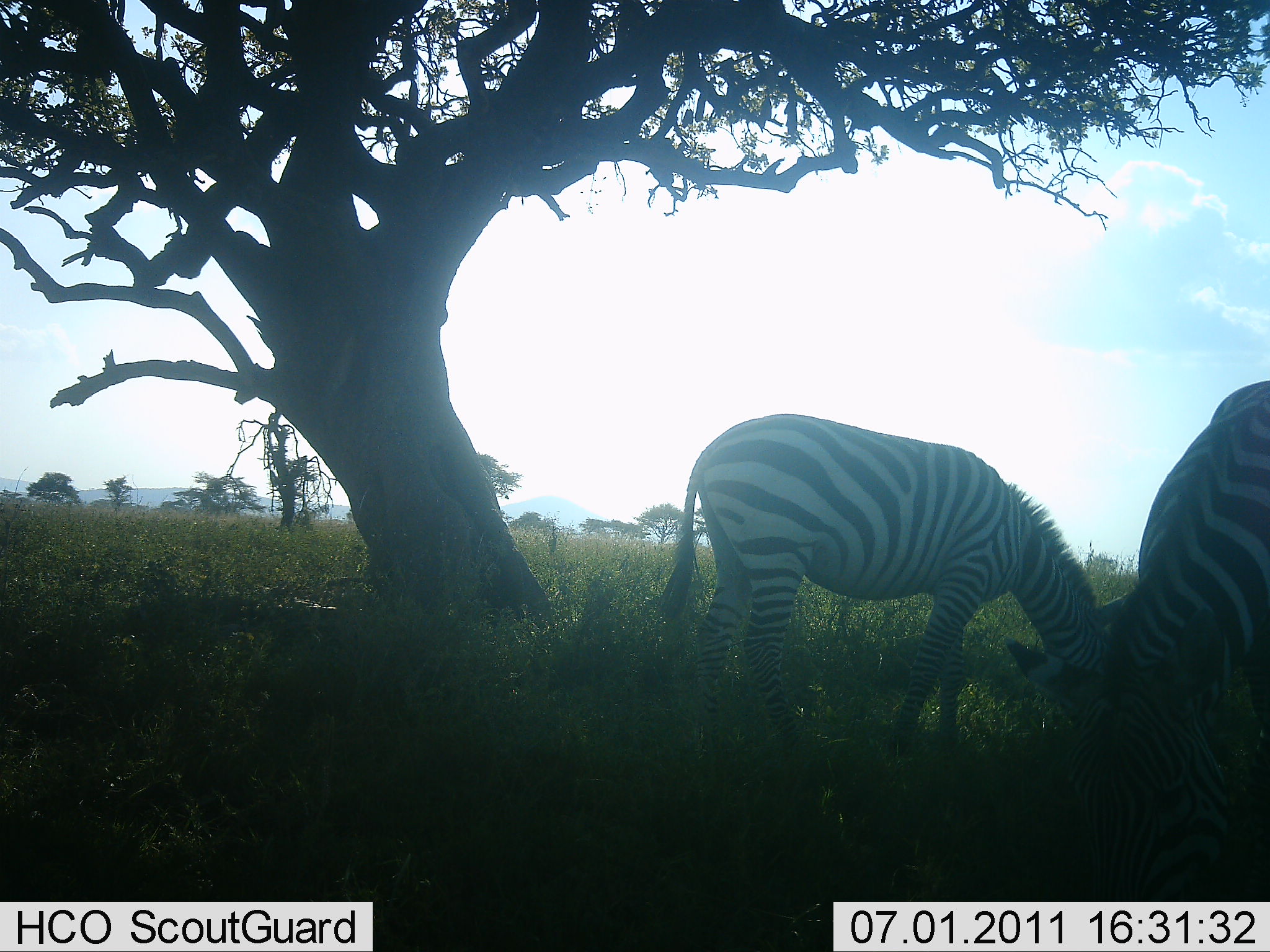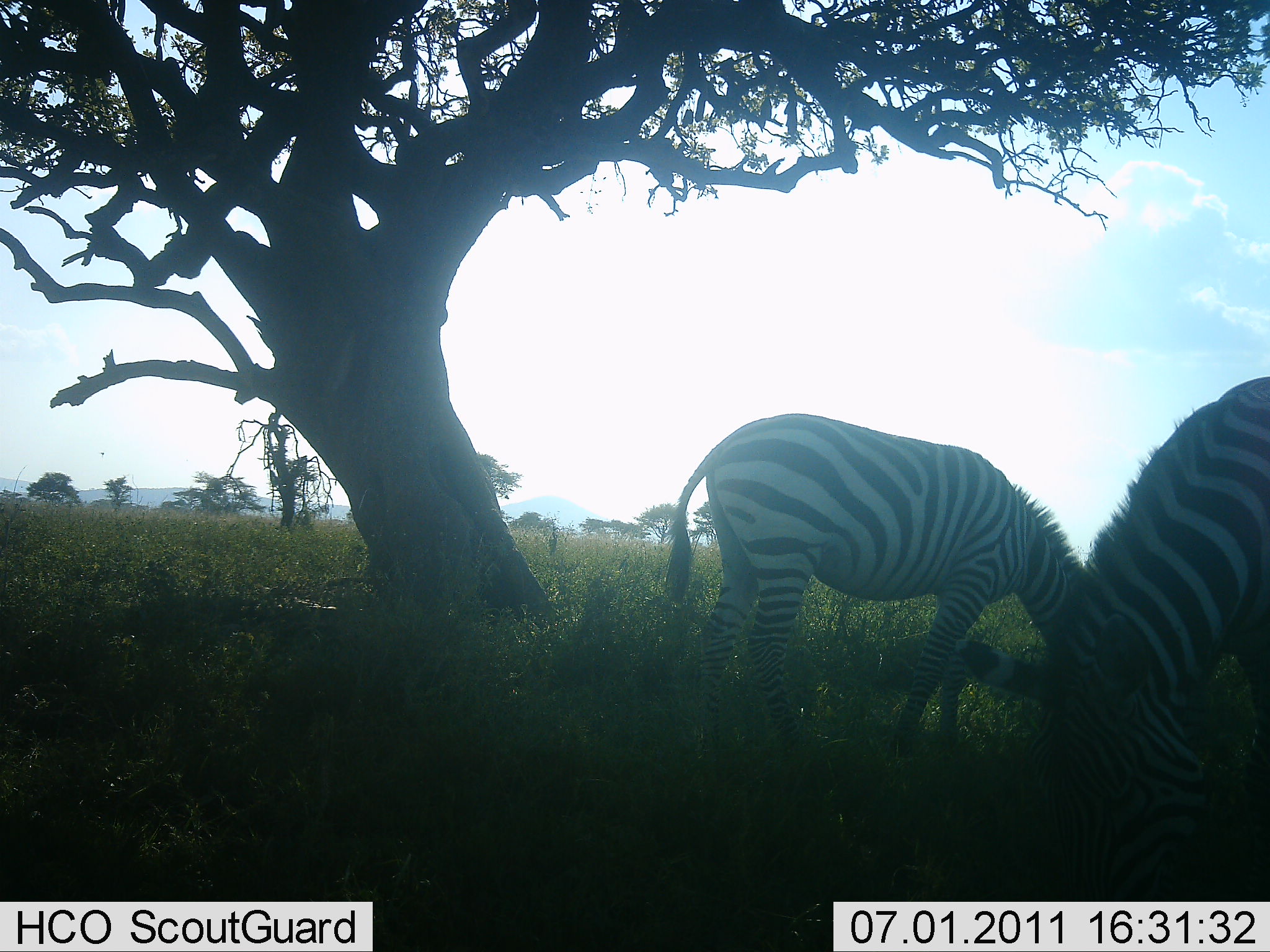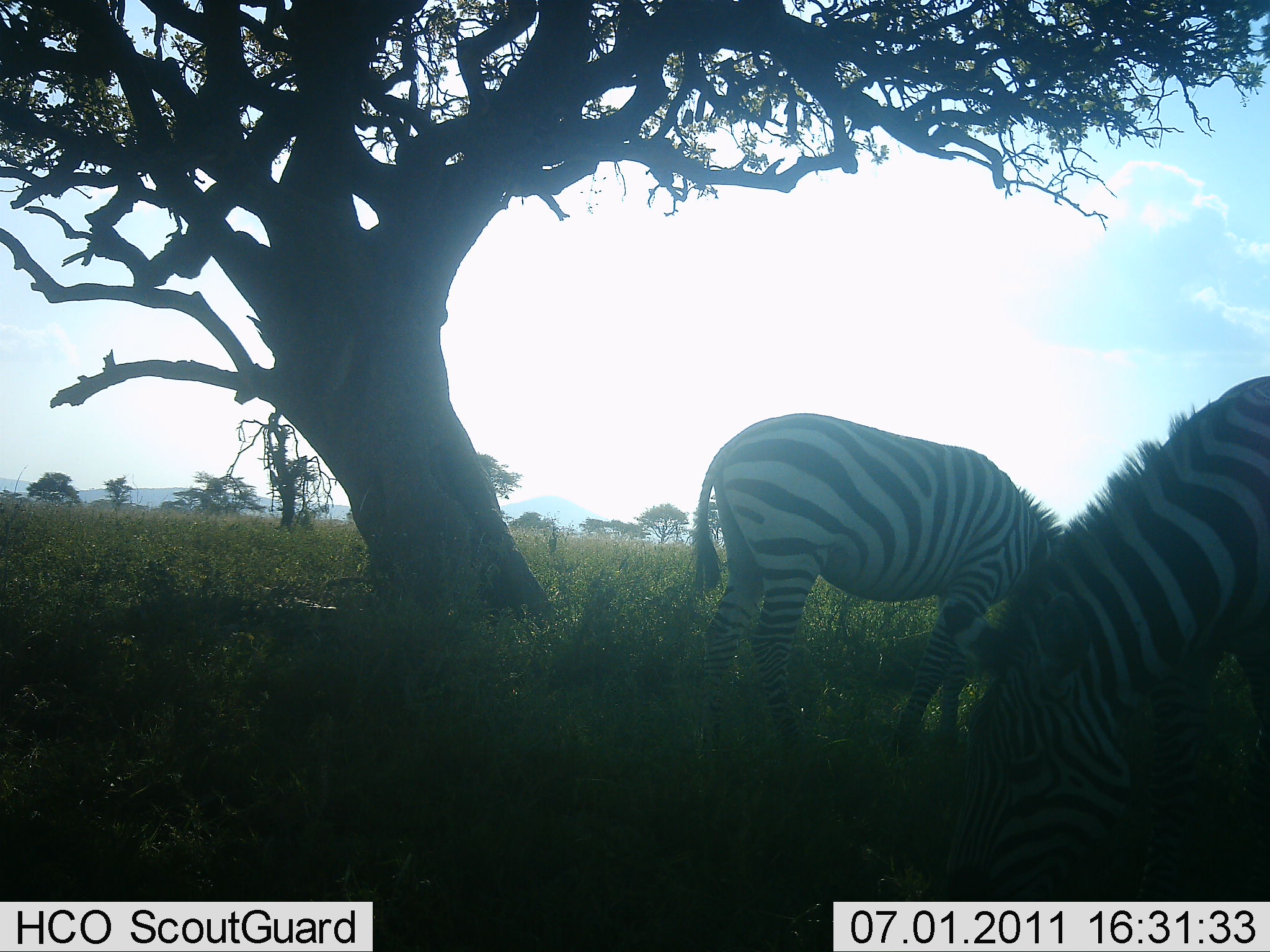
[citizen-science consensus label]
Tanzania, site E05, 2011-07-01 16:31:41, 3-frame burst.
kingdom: Animalia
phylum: Chordata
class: Mammalia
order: Perissodactyla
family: Equidae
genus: Equus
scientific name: Equus quagga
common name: plains zebra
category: zebra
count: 2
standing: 33%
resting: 0%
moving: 0%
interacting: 0%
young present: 0%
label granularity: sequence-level